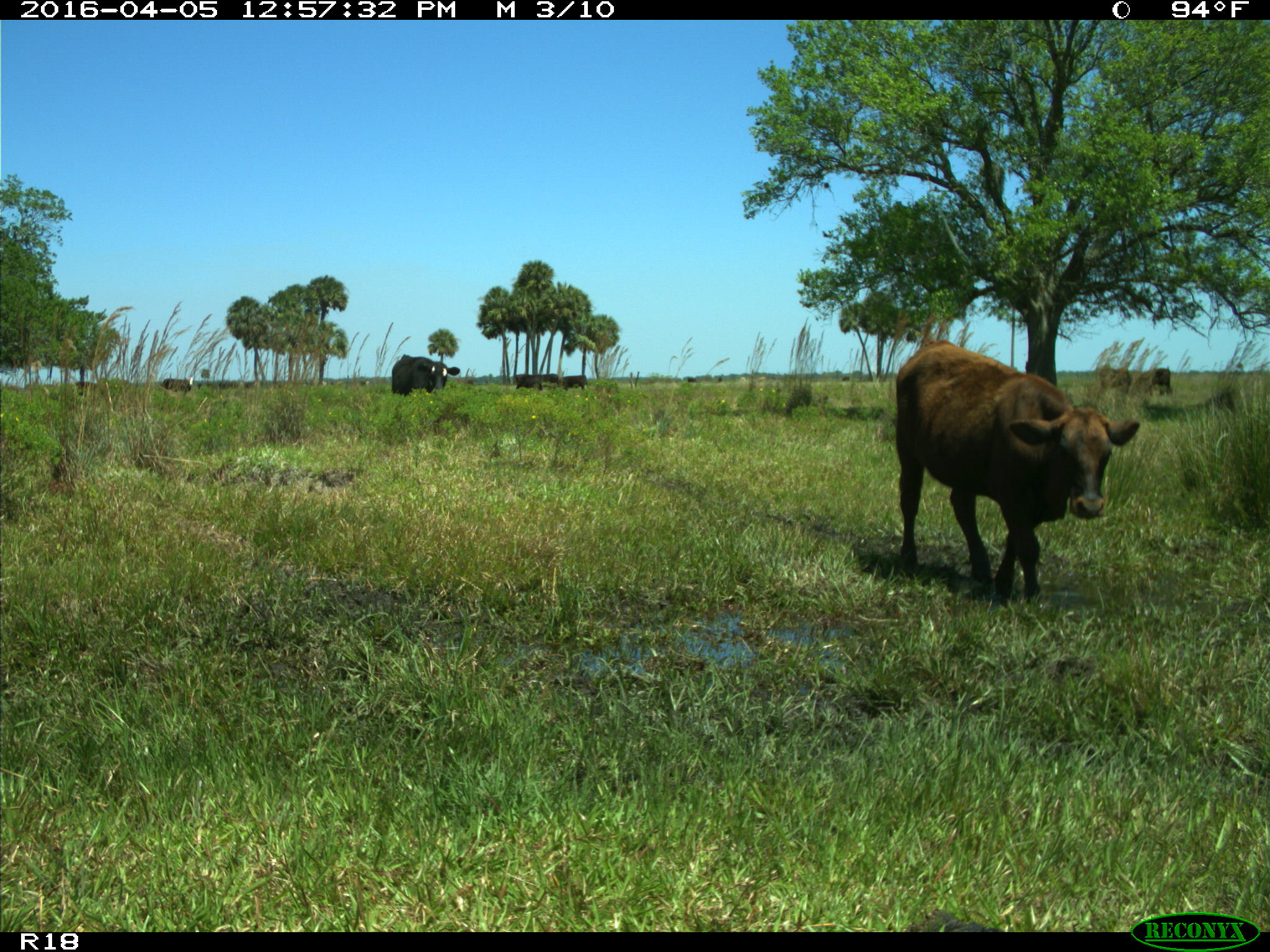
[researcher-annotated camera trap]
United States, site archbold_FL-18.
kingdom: Animalia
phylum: Chordata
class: Mammalia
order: Artiodactyla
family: Bovidae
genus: Bos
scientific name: Bos taurus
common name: domestic cow